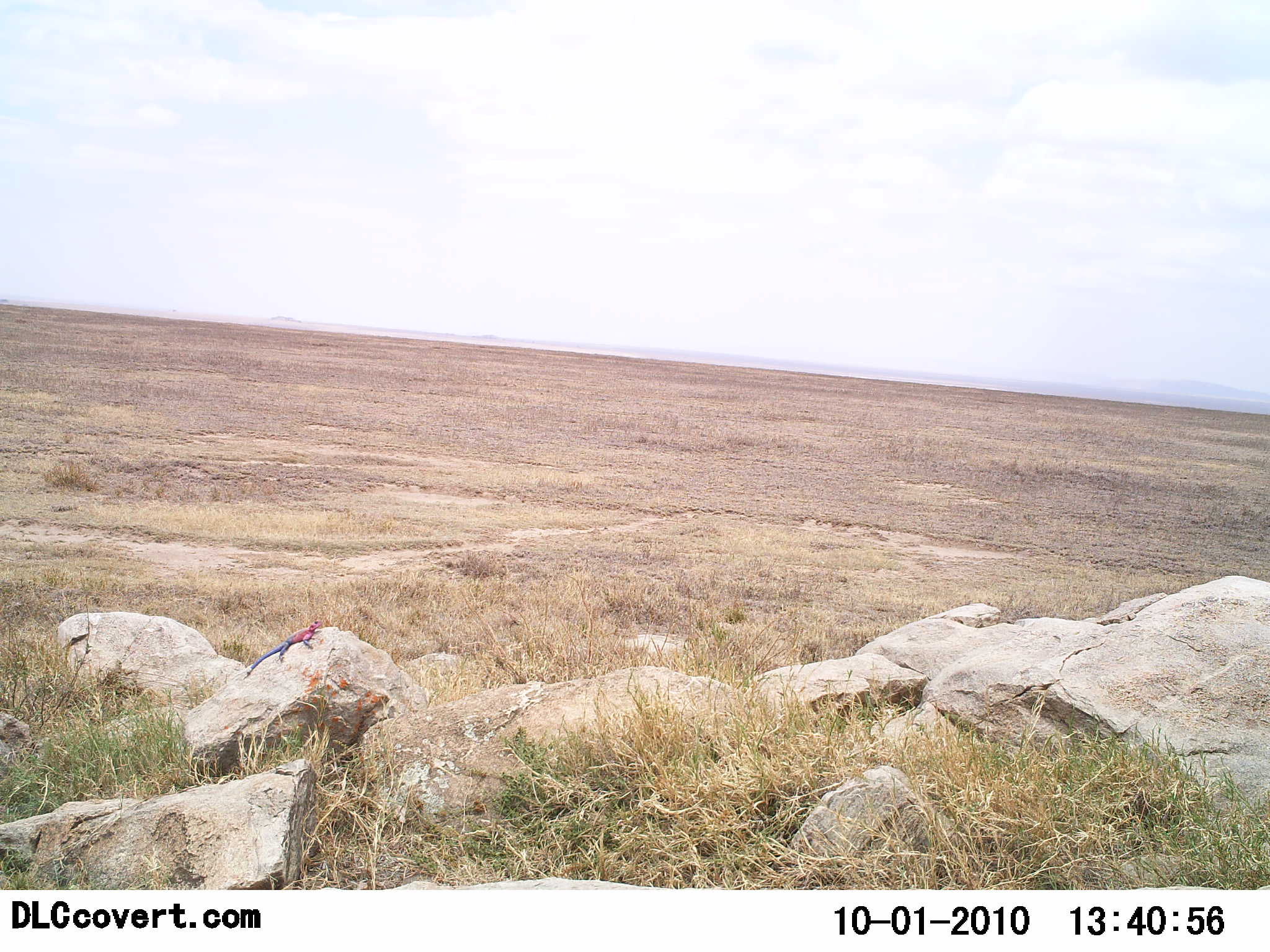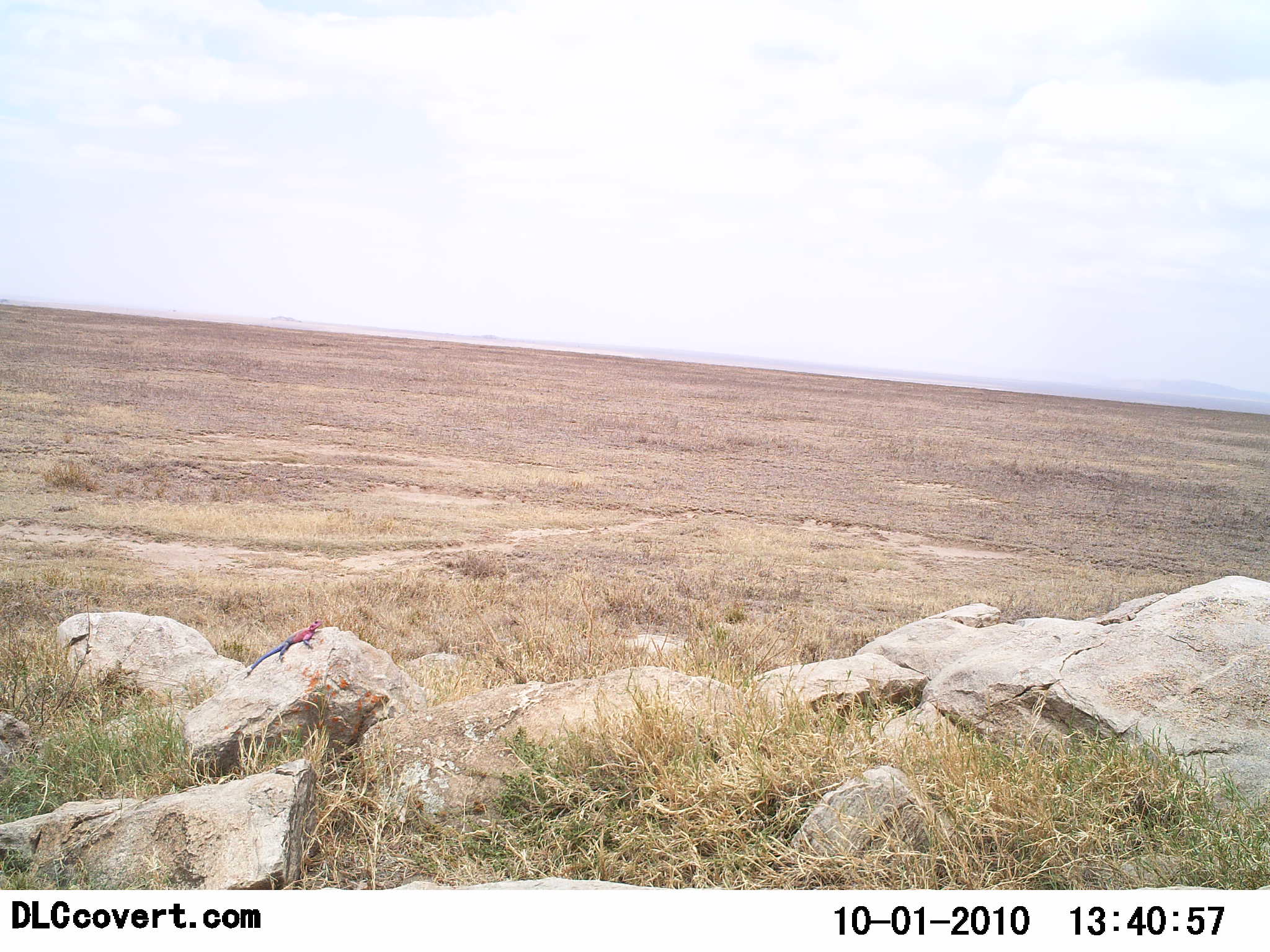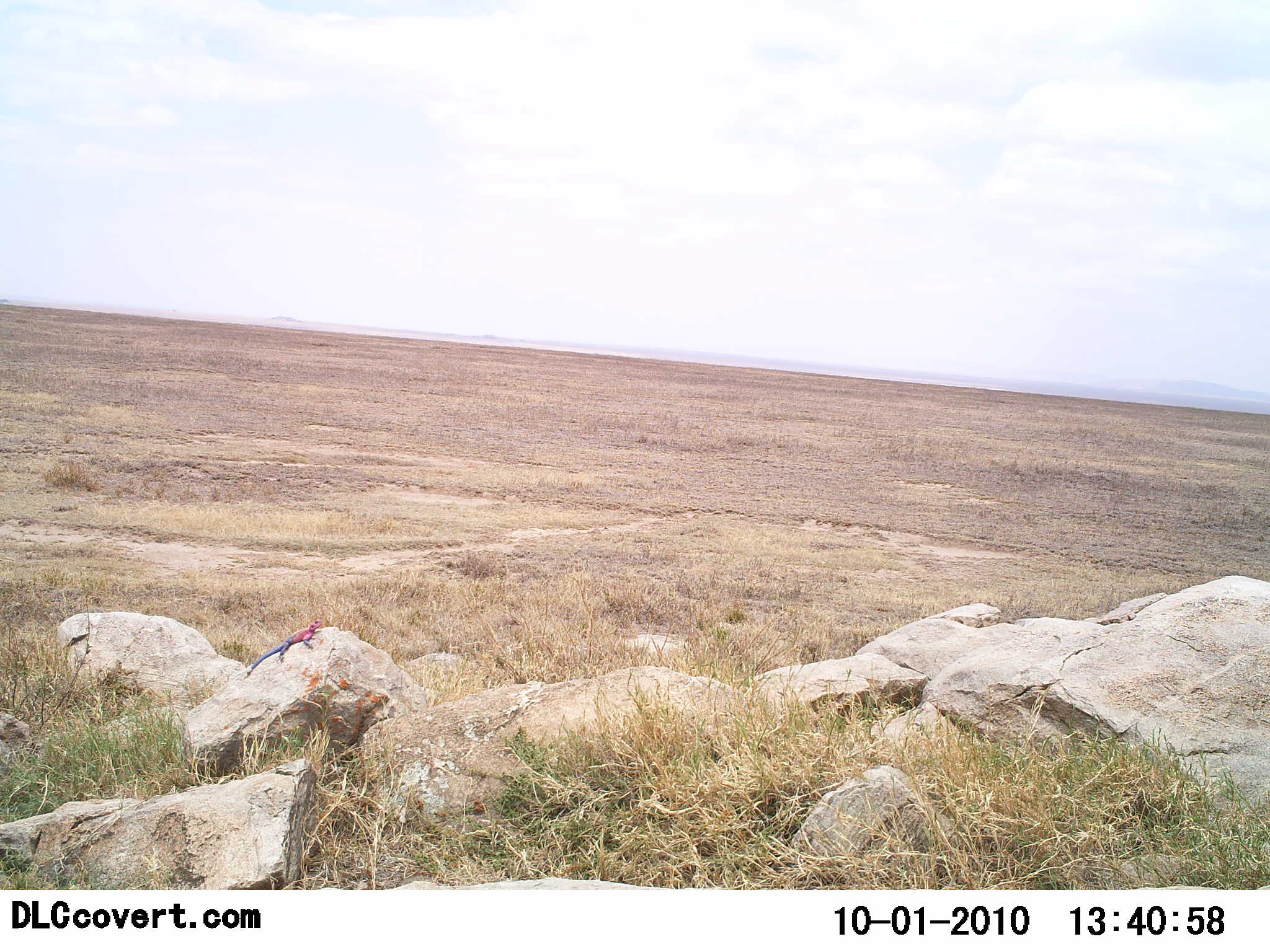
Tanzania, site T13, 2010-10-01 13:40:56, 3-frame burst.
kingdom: Animalia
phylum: Chordata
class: Reptilia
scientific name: Reptilia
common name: reptiles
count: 1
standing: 0%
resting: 100%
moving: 0%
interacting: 0%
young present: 0%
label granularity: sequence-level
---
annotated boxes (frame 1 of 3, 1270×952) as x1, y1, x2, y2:
animal: 241, 619, 323, 680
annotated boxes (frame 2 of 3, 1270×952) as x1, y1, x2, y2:
animal: 241, 620, 323, 680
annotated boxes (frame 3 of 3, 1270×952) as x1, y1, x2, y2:
animal: 241, 620, 323, 680